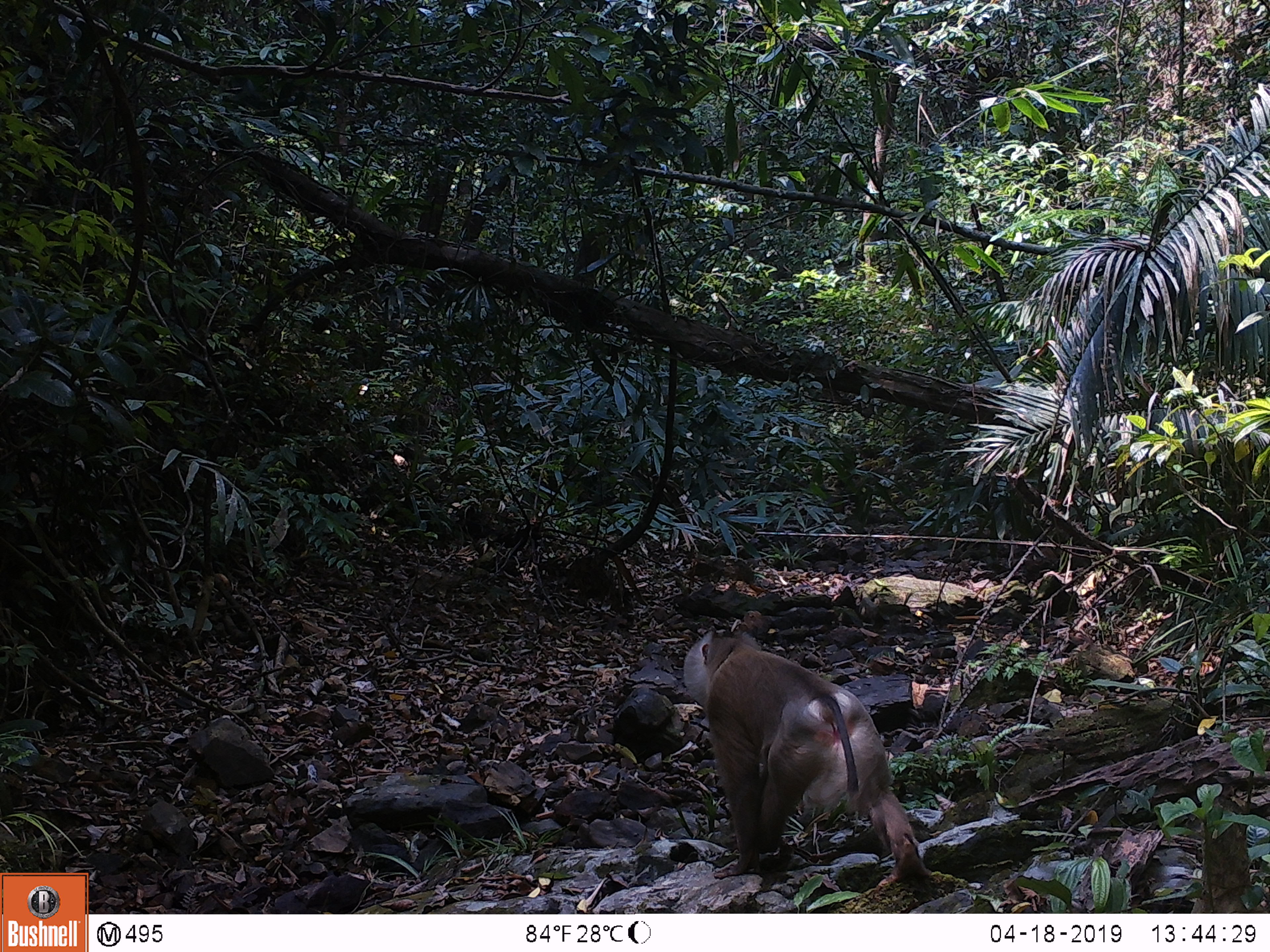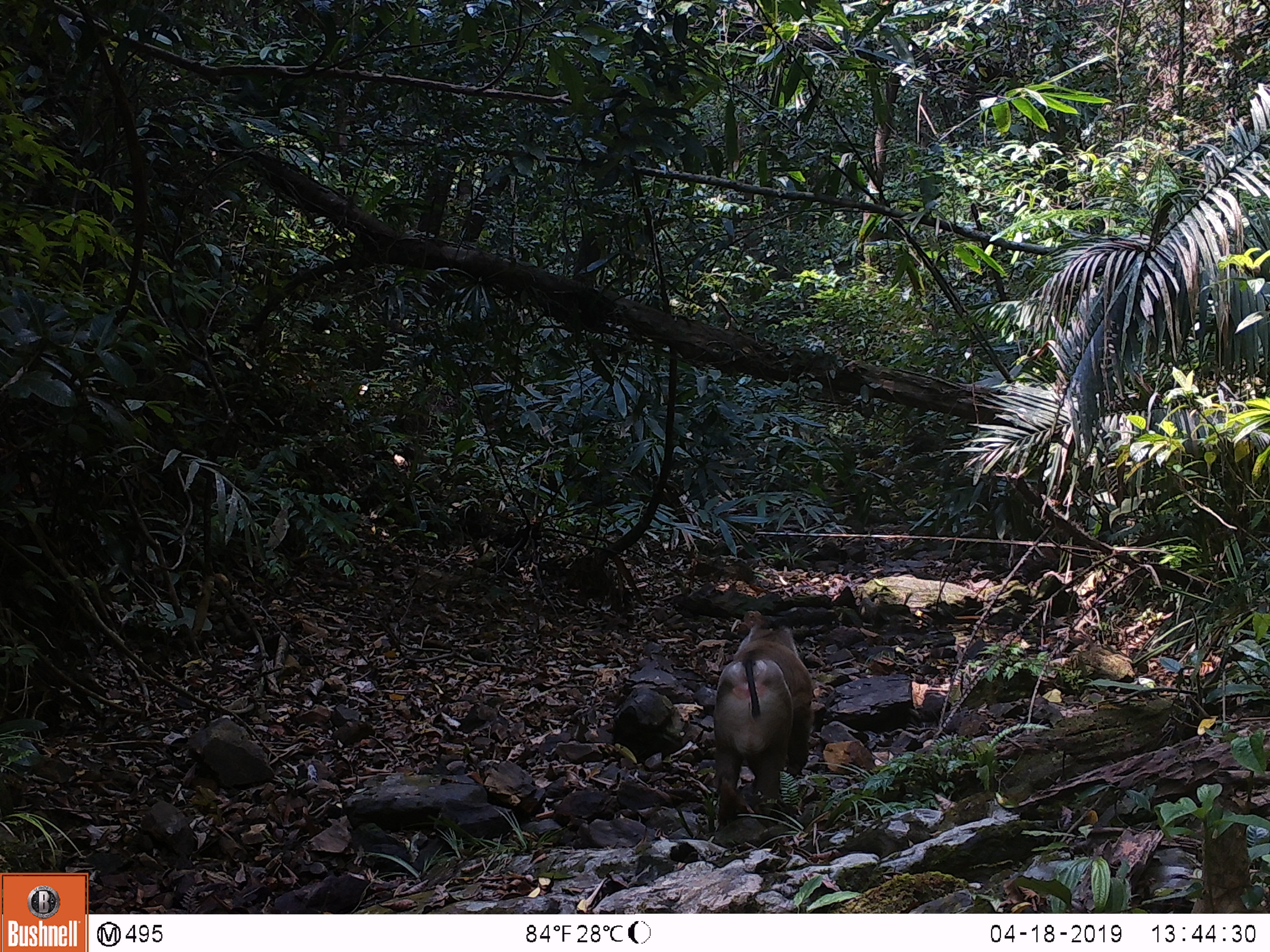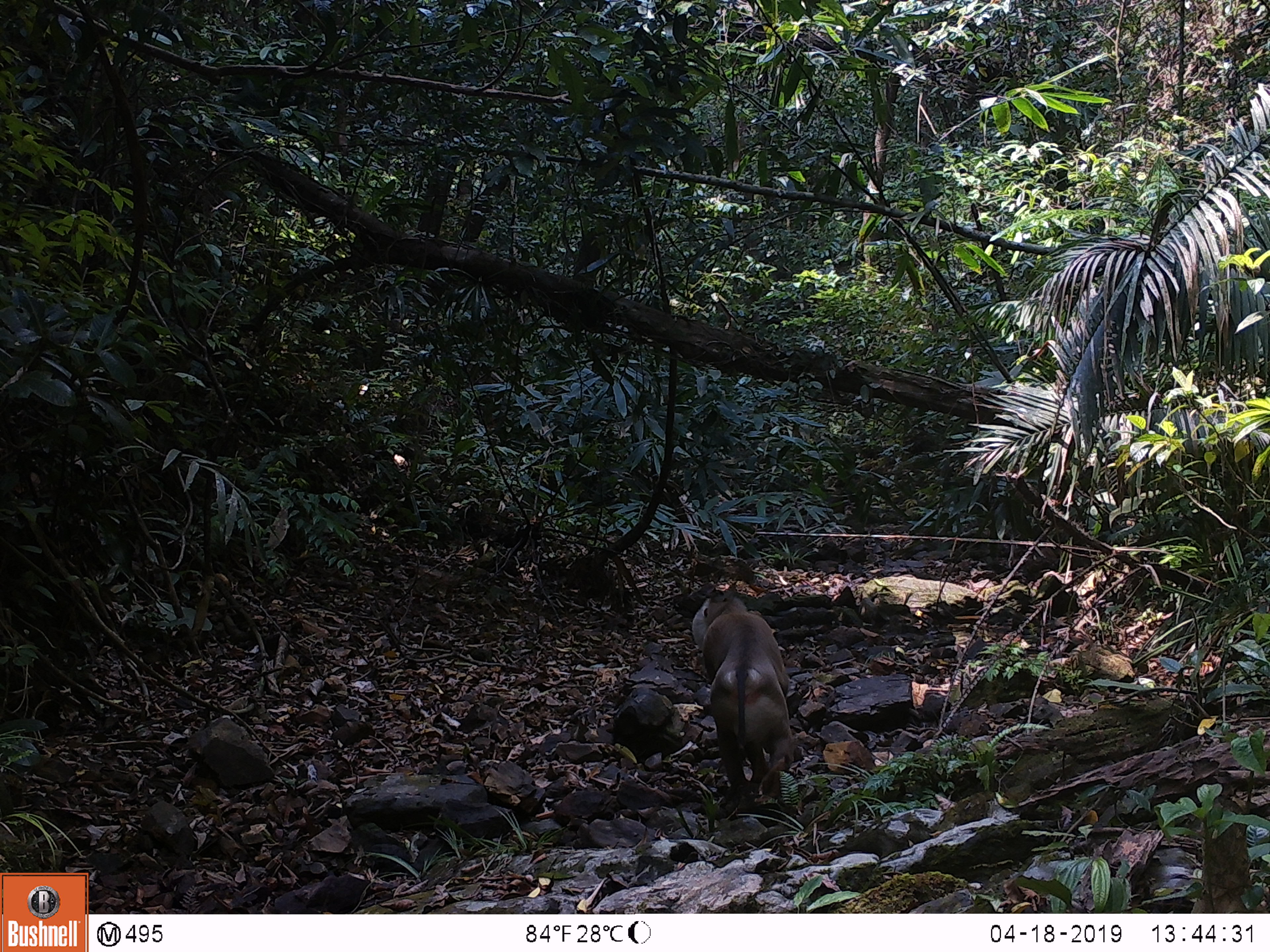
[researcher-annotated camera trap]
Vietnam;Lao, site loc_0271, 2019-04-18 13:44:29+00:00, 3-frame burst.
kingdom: Animalia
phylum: Chordata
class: Mammalia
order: Primates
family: Cercopithecidae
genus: Macaca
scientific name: Macaca nemestrina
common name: pig-tailed macaque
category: pig tailed macaque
Pig tailed macaque (pig-tailed macaque) (Macaca nemestrina). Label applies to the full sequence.